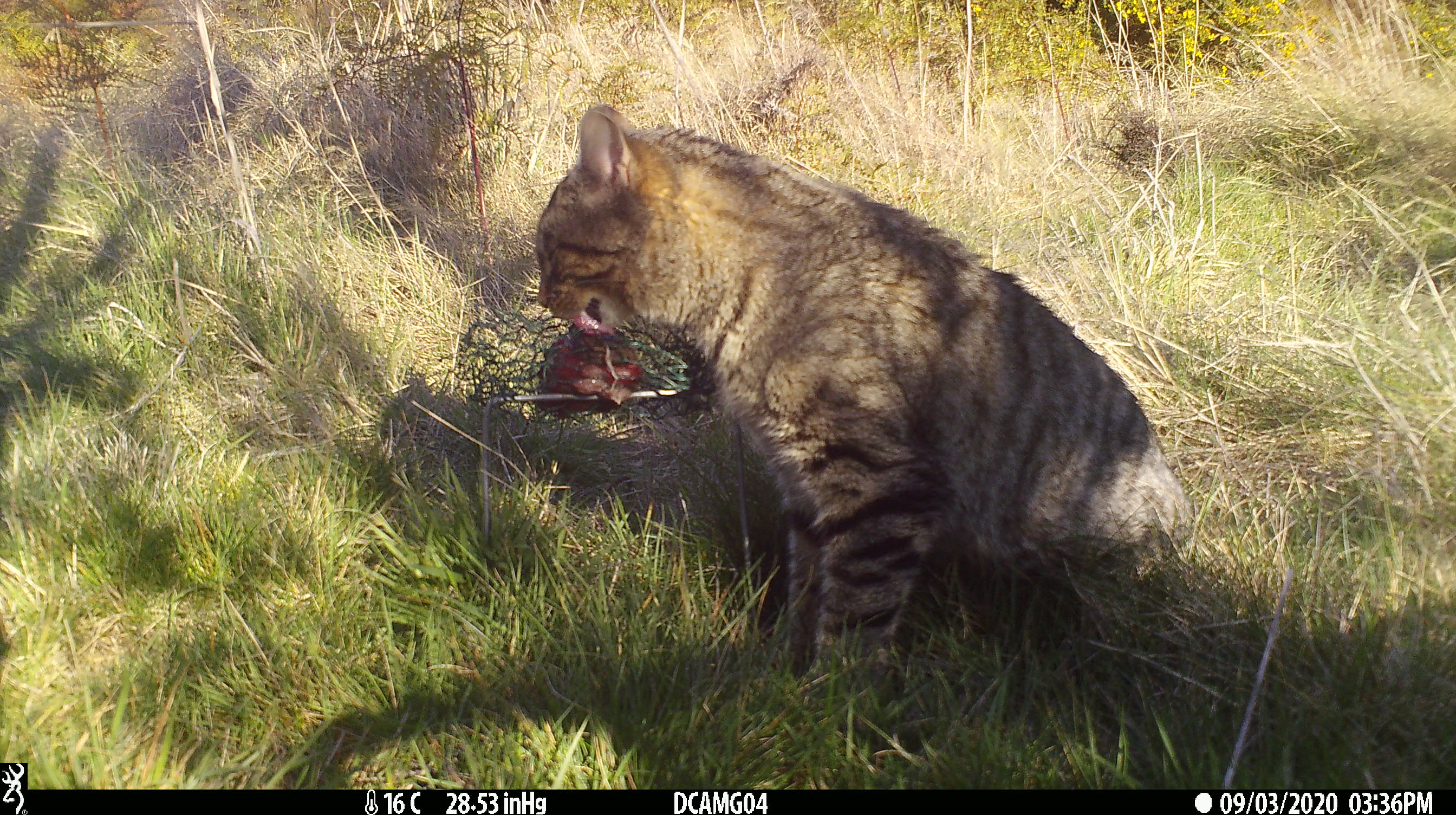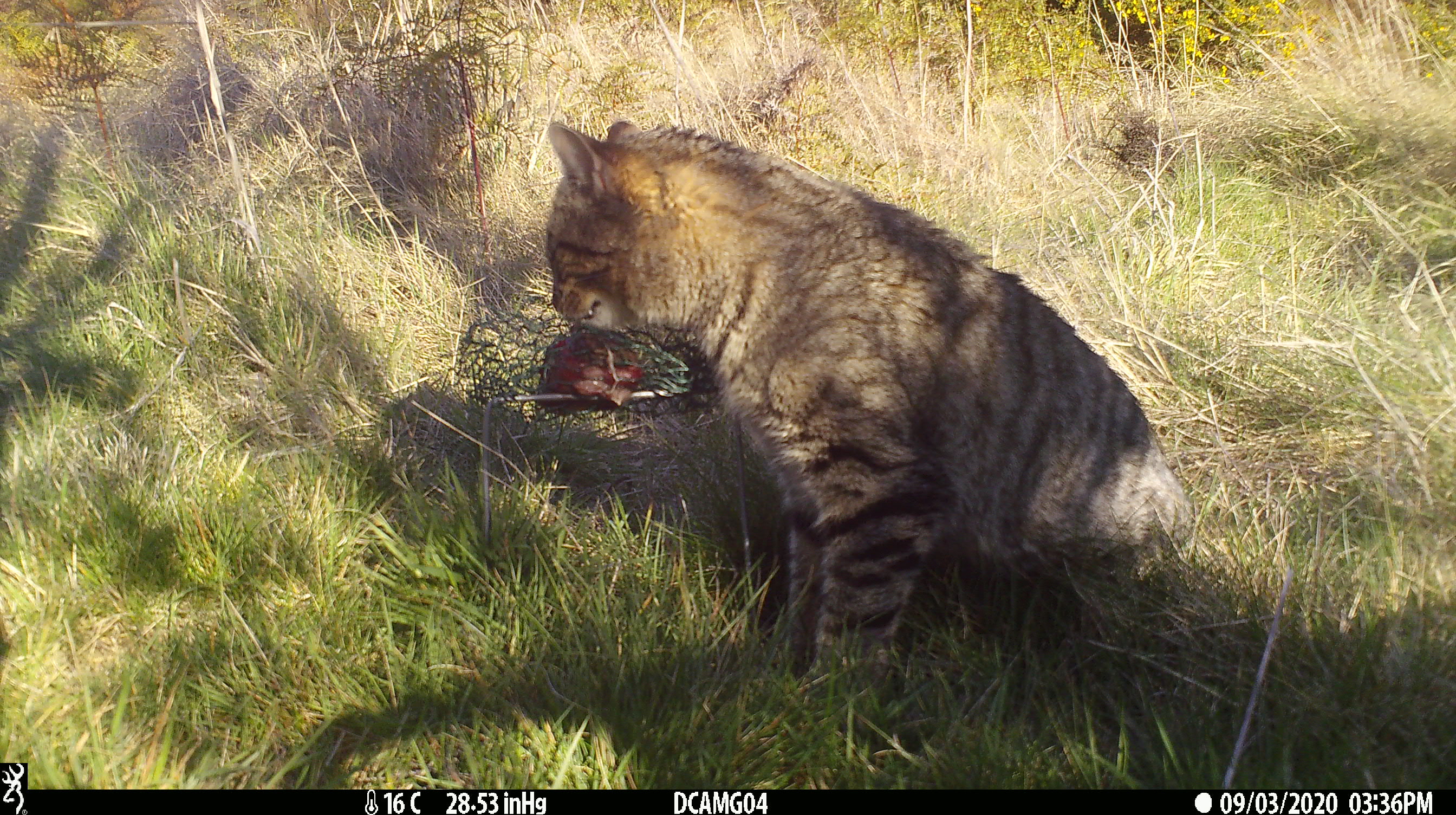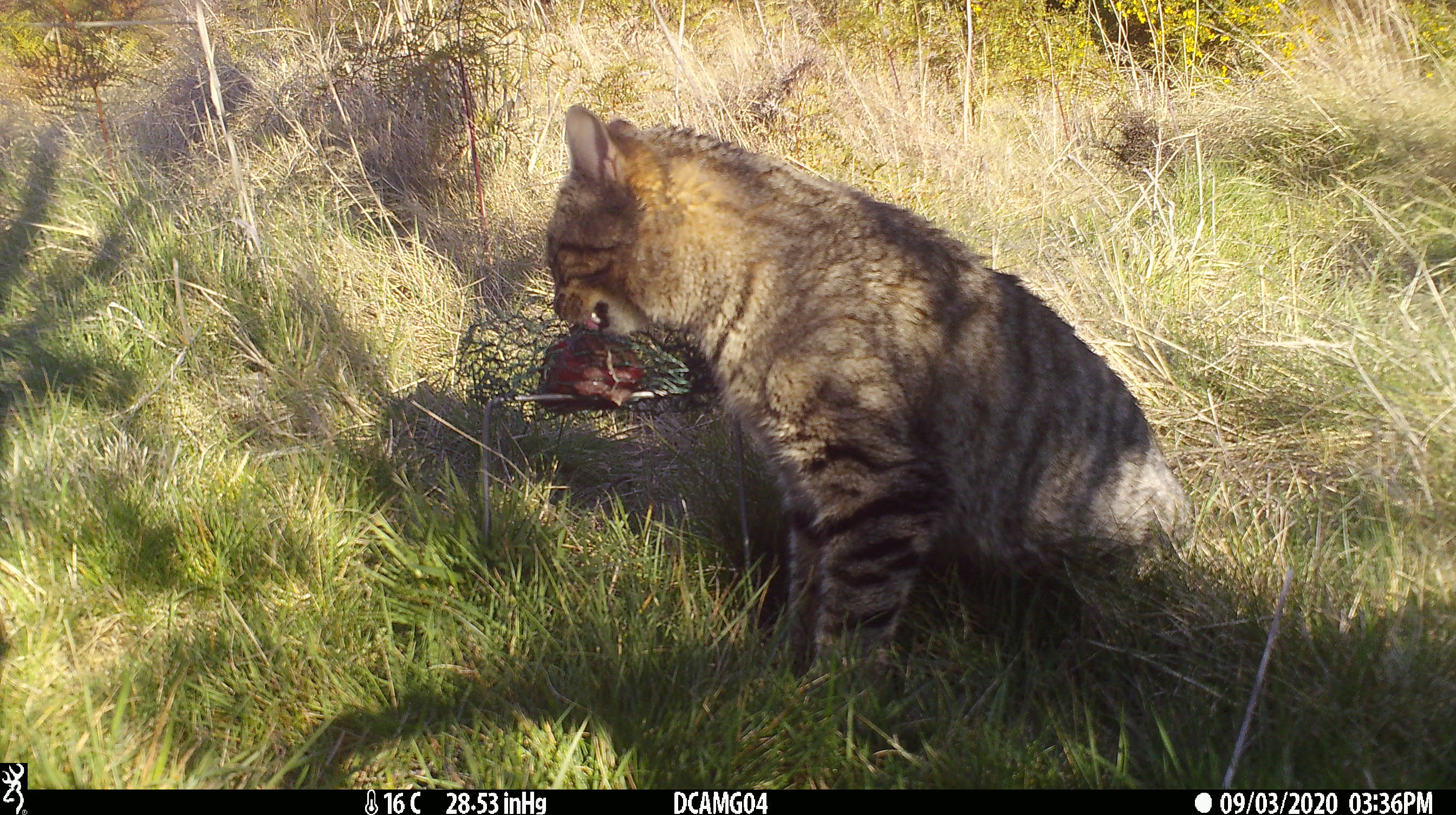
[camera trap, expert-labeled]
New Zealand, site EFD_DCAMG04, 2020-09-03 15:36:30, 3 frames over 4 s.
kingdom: Animalia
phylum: Chordata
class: Mammalia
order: Carnivora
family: Felidae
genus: Felis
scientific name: Felis catus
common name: domestic cat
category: cat